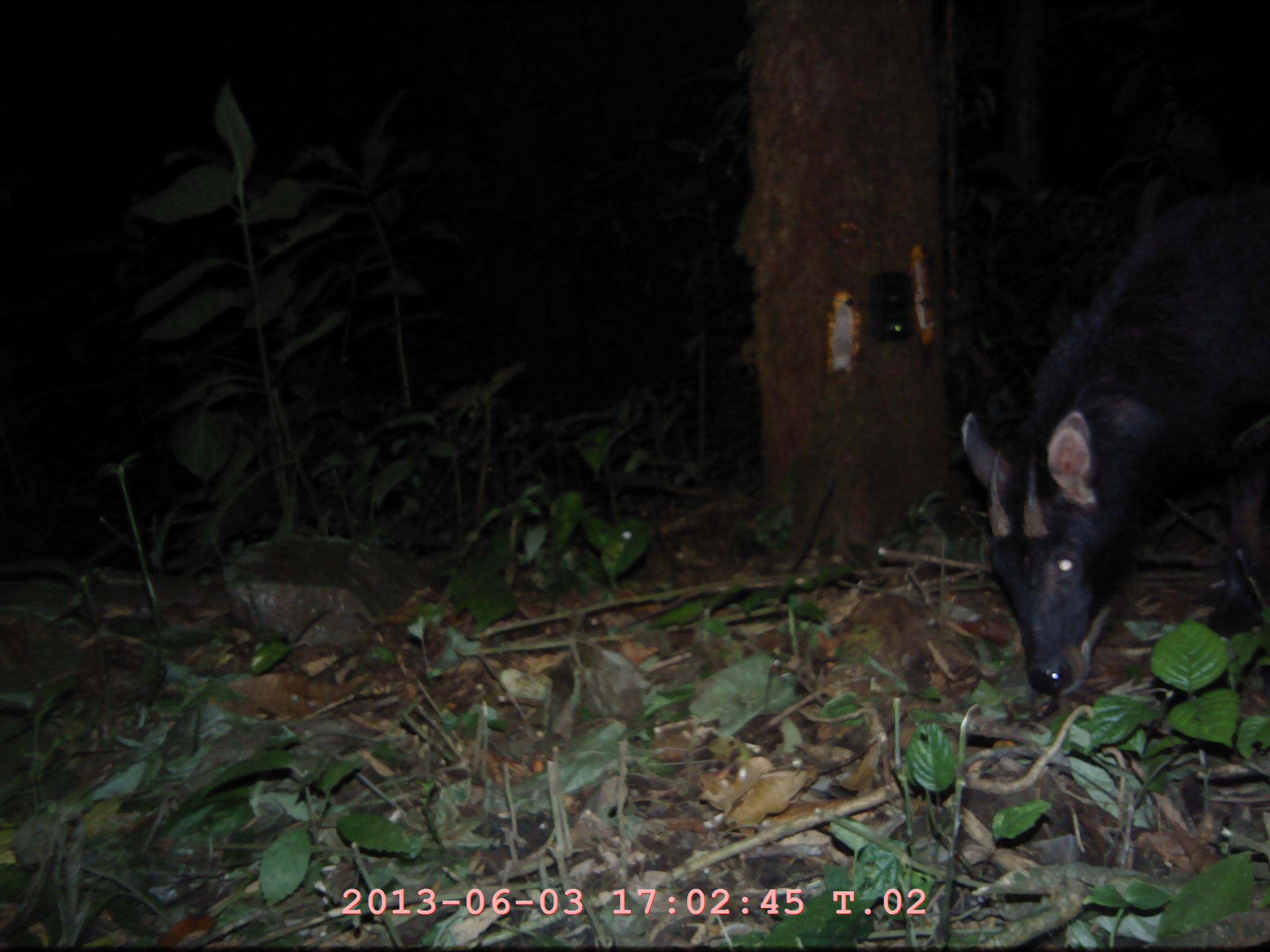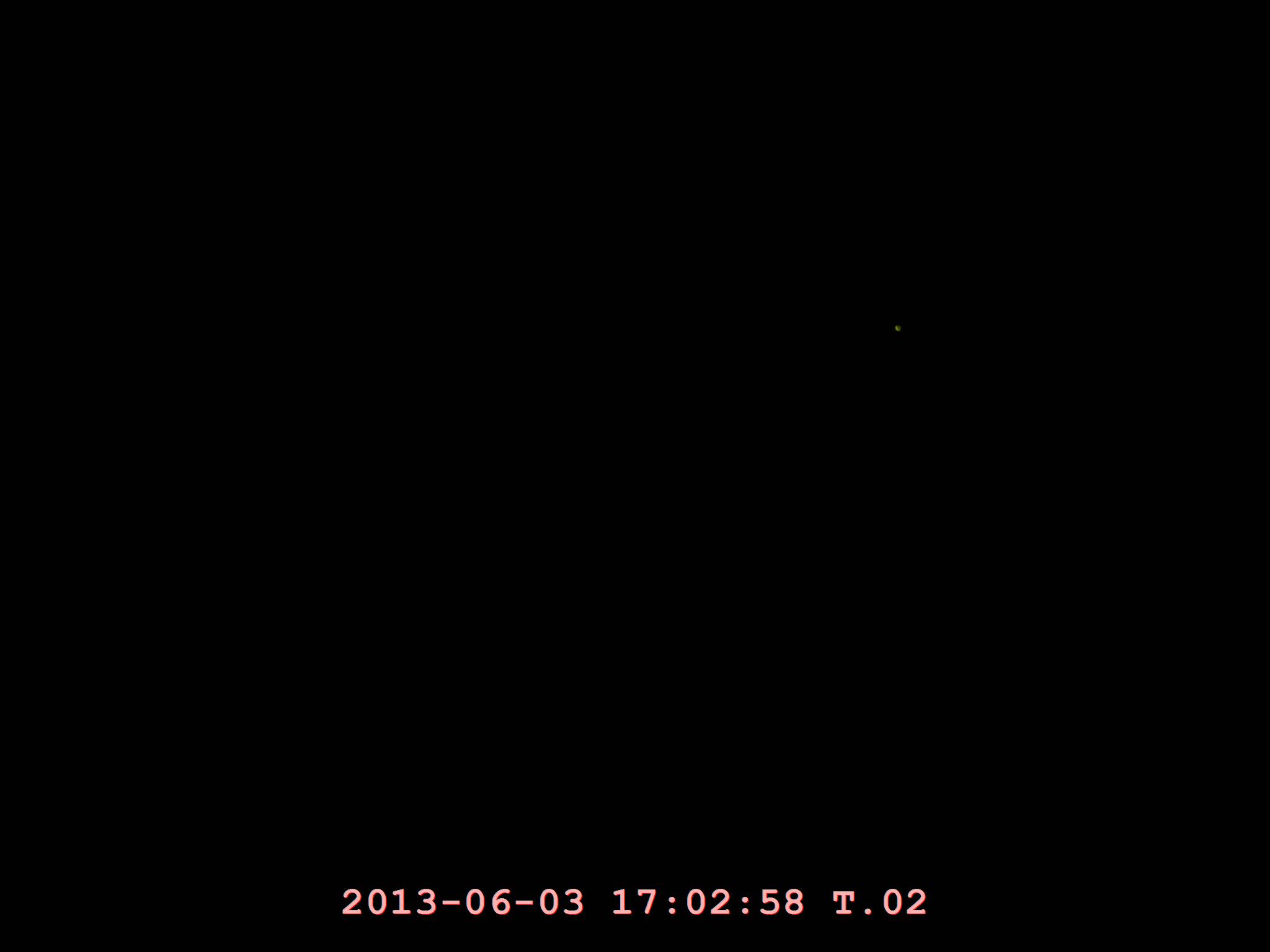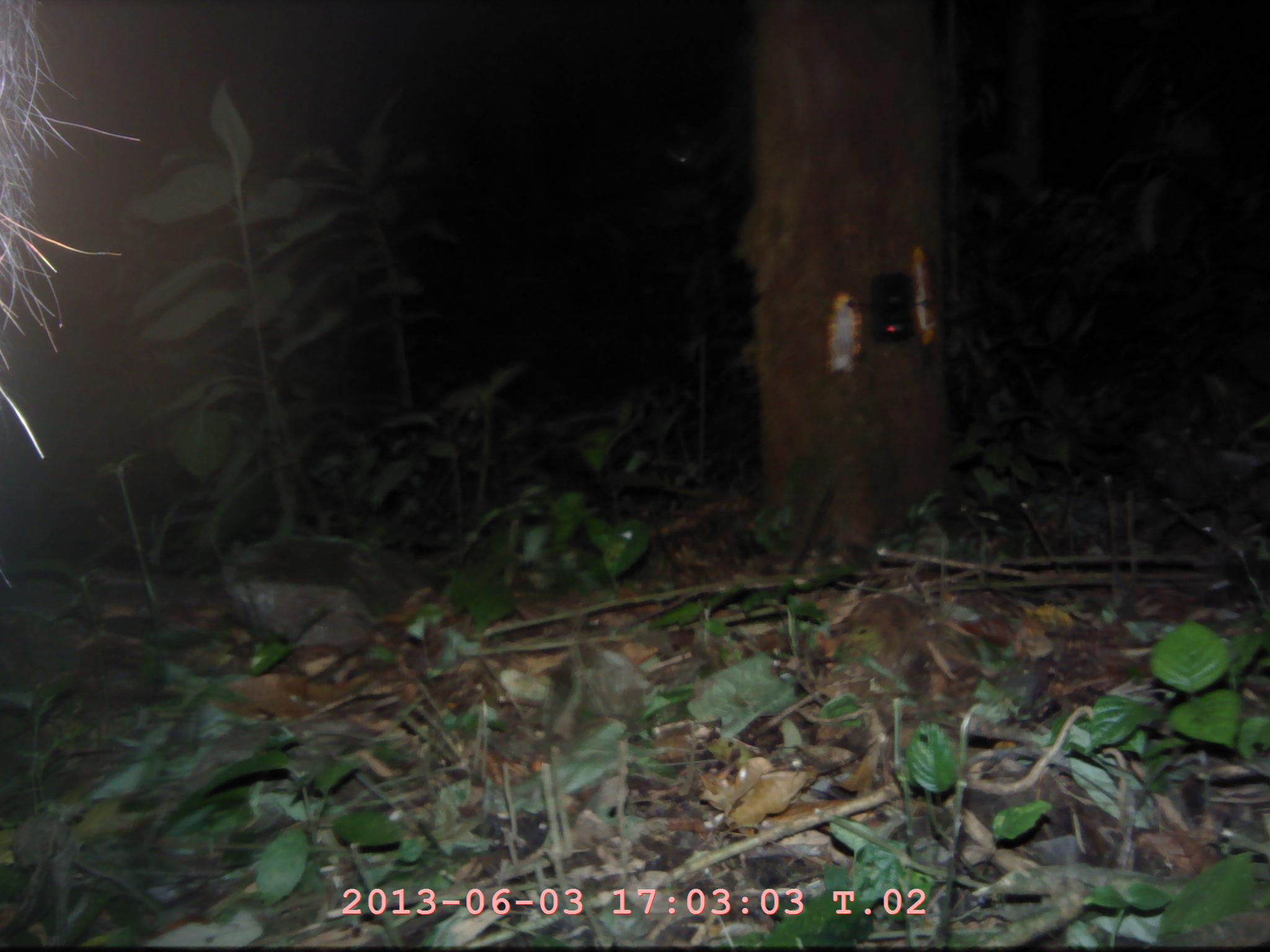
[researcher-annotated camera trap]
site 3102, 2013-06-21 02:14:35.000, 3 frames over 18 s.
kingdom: Animalia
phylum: Chordata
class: Mammalia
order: Artiodactyla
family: Bovidae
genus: Capricornis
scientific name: Capricornis sumatraensis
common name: southern serow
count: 1